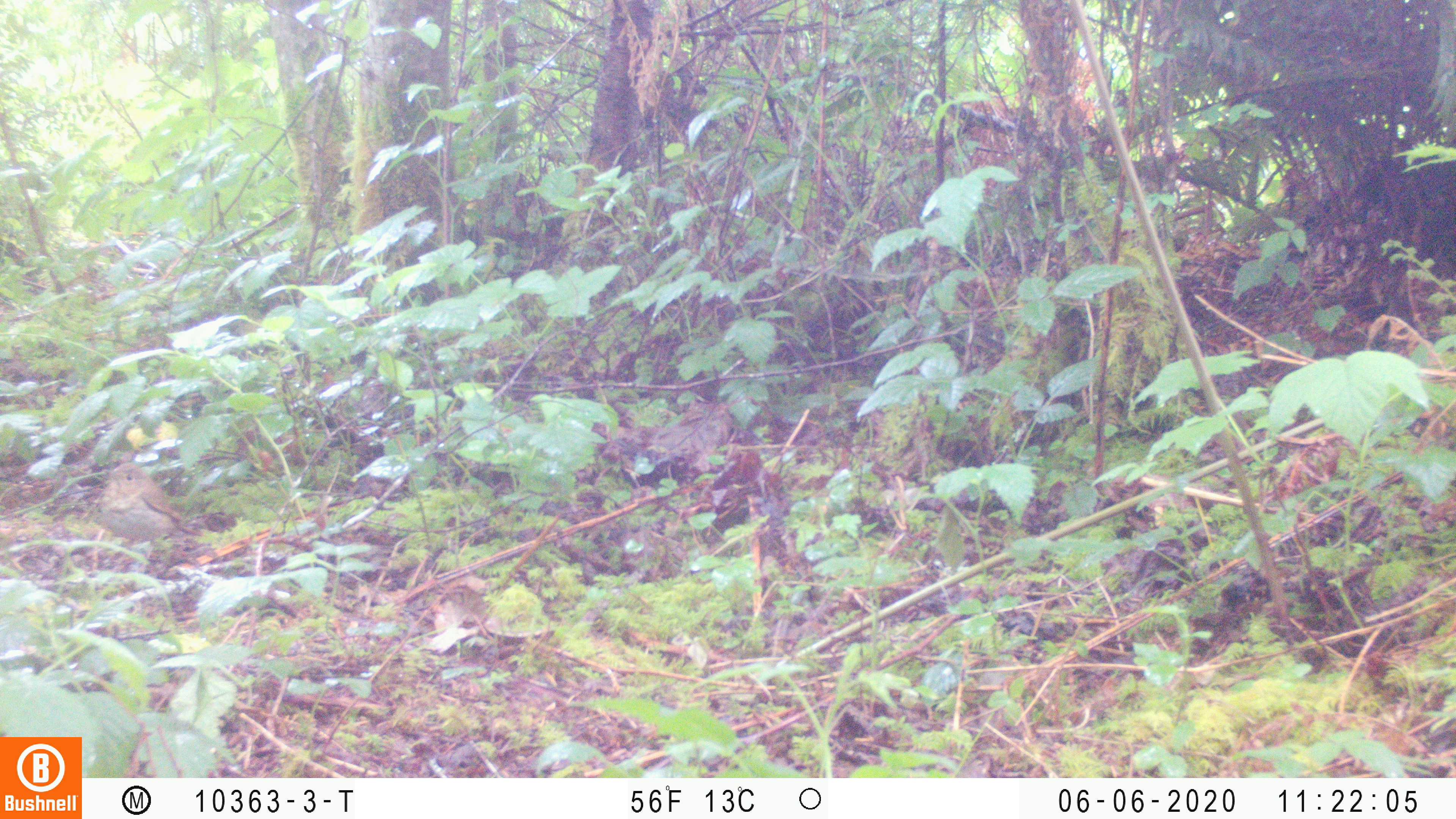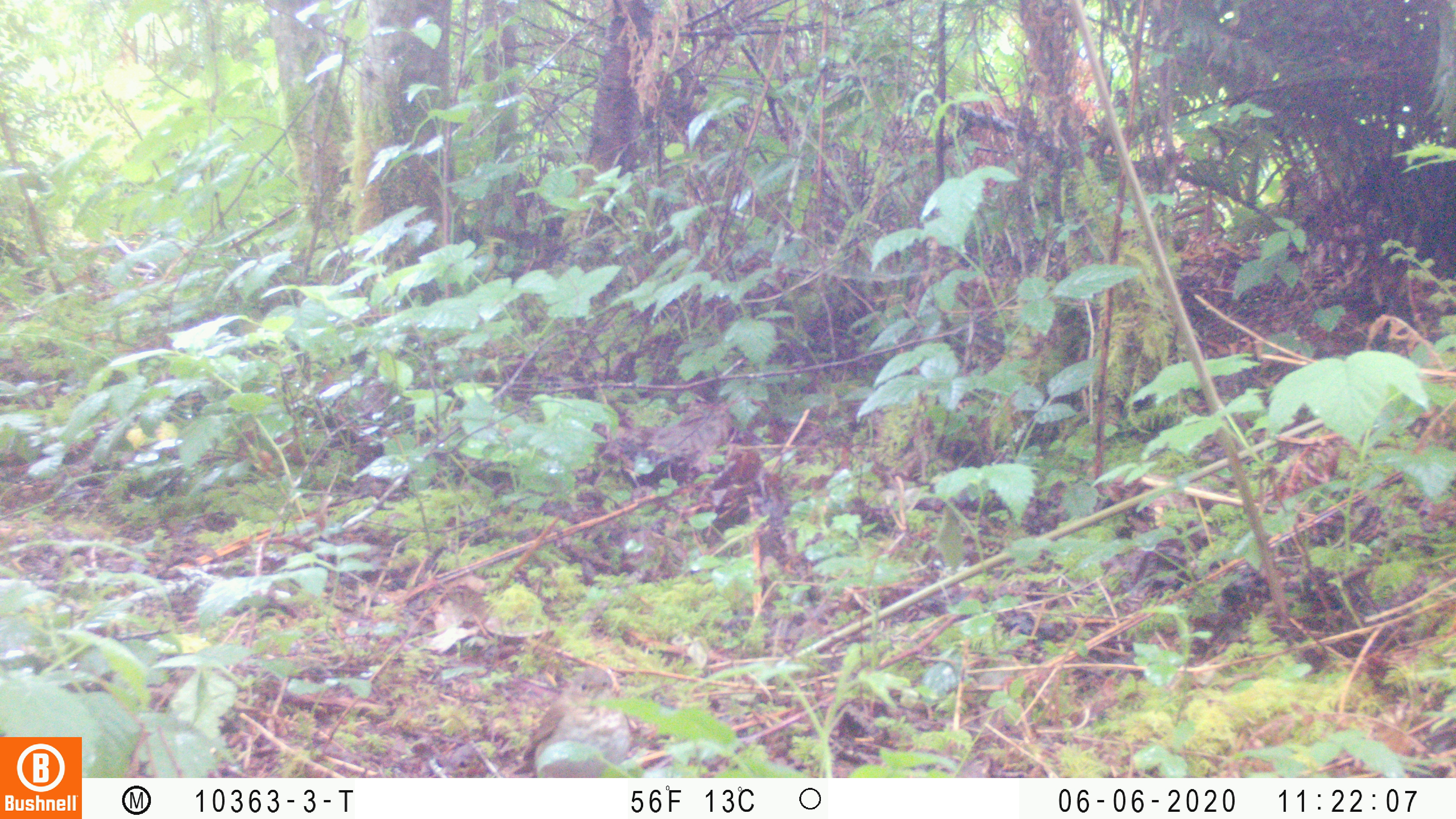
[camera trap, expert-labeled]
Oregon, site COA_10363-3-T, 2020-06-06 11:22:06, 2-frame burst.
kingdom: Animalia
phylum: Chordata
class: Aves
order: Passeriformes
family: Turdidae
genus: Catharus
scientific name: Catharus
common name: brown thrushes and nightingale-thrushes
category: catharus species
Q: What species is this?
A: Catharus species (brown thrushes and nightingale-thrushes) (Catharus).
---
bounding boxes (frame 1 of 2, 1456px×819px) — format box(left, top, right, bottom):
catharus species: box(99, 464, 189, 545)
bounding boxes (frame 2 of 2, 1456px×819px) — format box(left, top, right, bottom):
catharus species: box(523, 668, 634, 776)